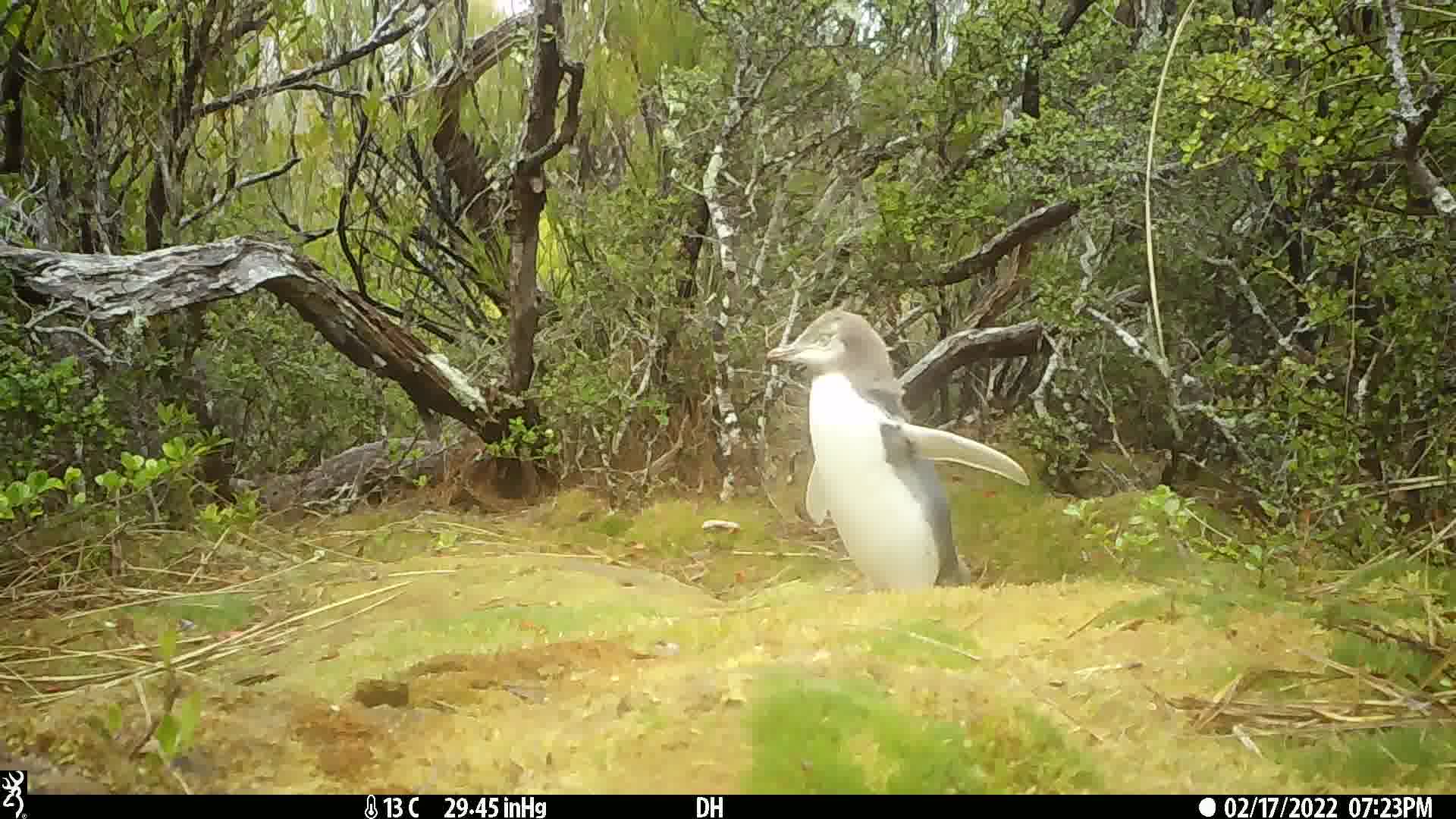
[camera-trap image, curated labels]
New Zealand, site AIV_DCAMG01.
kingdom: Animalia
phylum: Chordata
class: Aves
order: Sphenisciformes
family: Spheniscidae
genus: Megadyptes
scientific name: Megadyptes antipodes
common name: yellow-eyed penguin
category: yellow eyed penguin